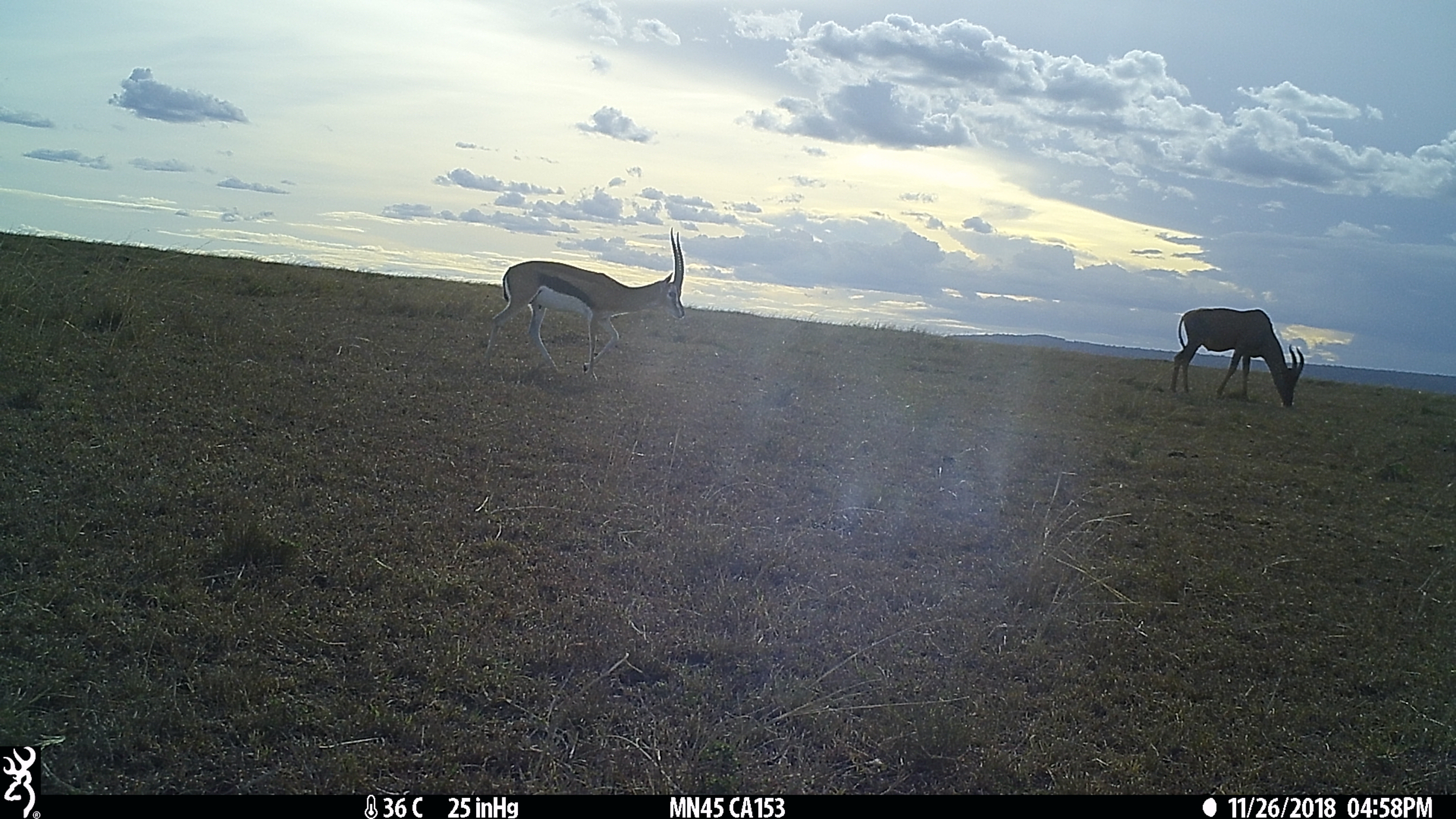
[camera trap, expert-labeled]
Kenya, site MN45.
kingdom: Animalia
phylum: Chordata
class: Mammalia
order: Artiodactyla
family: Bovidae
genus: Eudorcas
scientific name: Eudorcas thomsonii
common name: thomon's gazelle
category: gazelle thomsons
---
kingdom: Animalia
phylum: Chordata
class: Mammalia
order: Artiodactyla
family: Bovidae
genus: Damaliscus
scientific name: Damaliscus lunatus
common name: topi